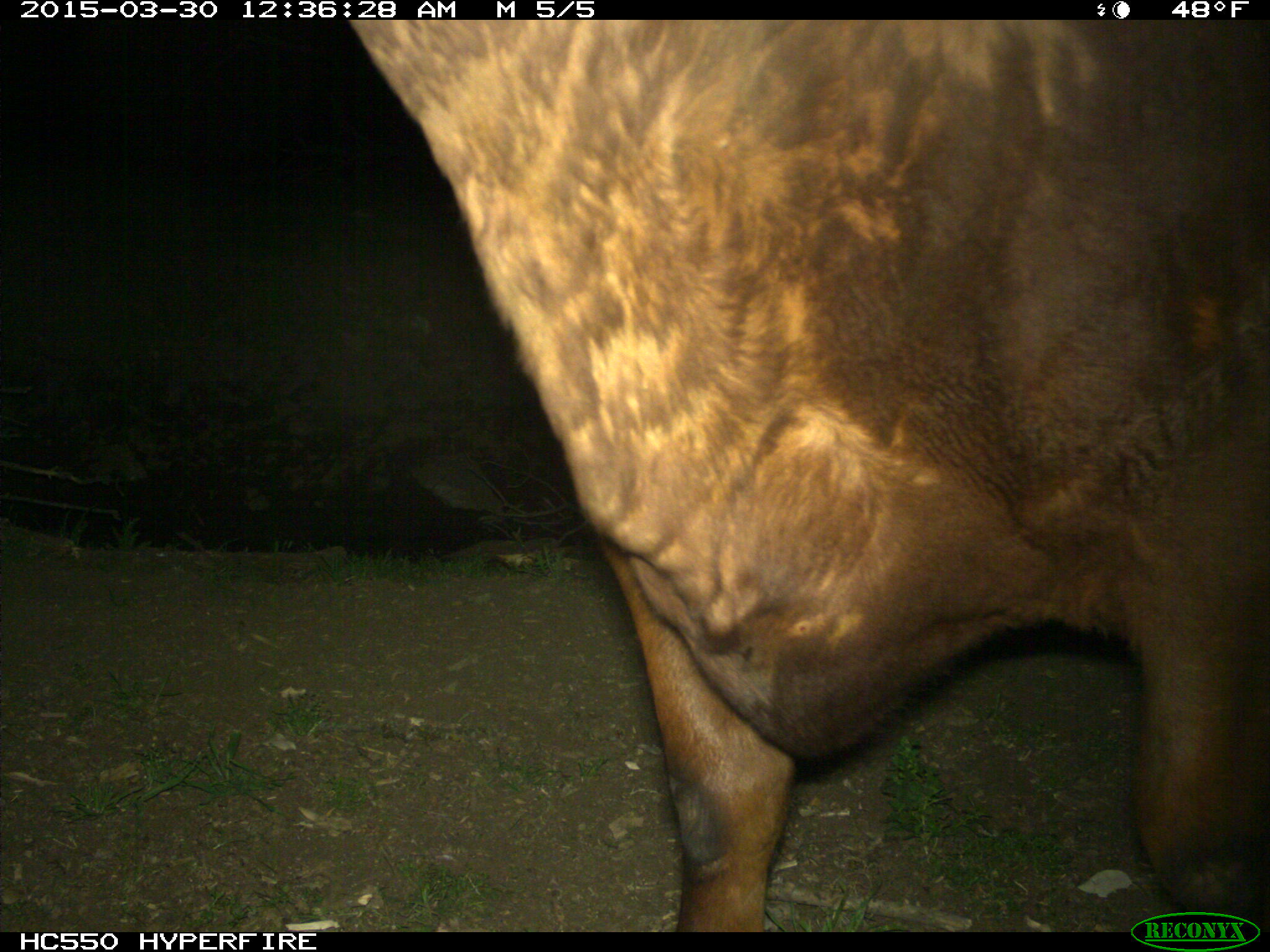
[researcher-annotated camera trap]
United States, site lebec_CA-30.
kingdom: Animalia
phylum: Chordata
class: Mammalia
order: Artiodactyla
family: Bovidae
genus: Bos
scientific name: Bos taurus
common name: domestic cow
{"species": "Bos taurus (domestic cow)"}